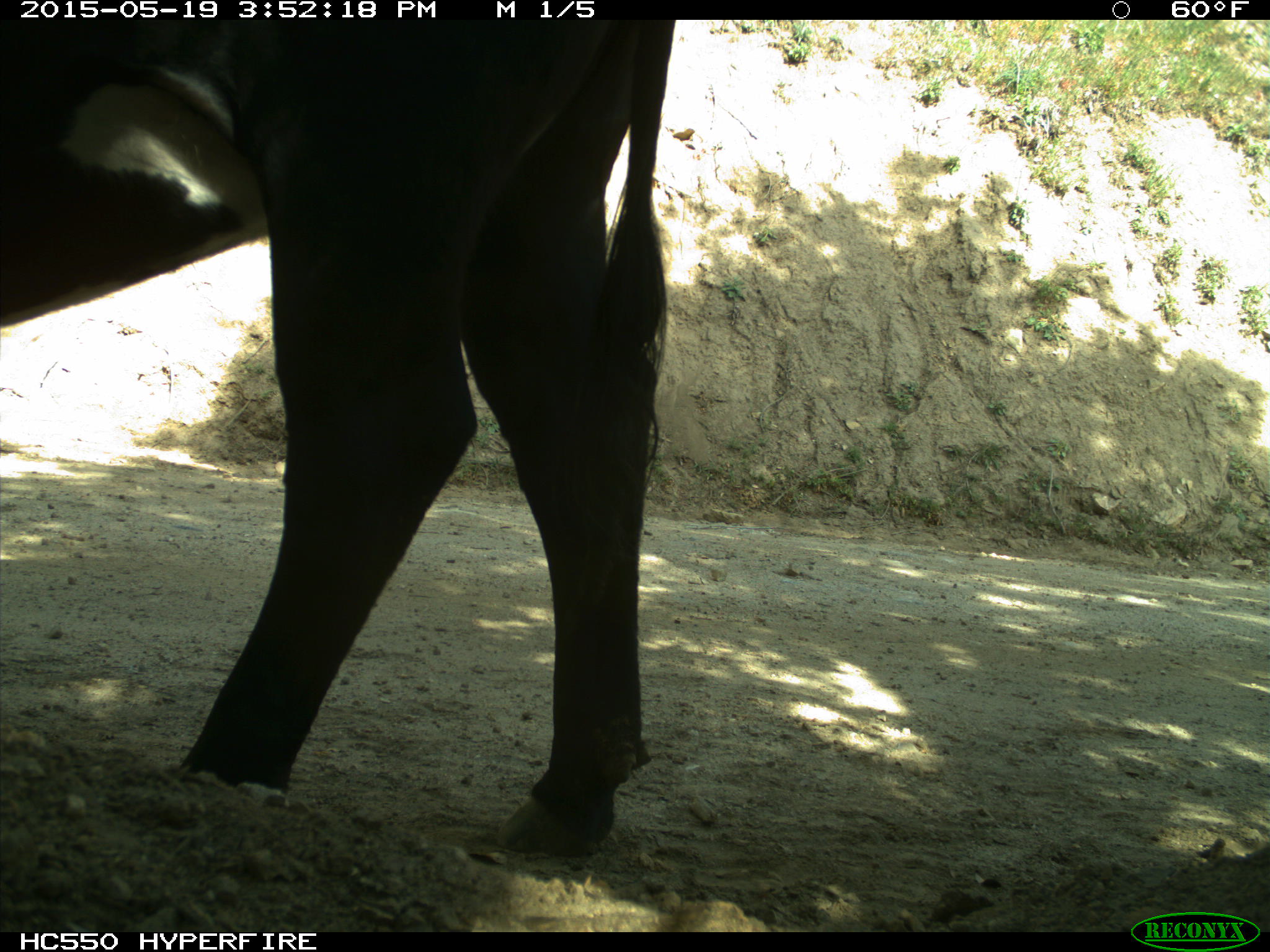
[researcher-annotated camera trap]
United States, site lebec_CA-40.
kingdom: Animalia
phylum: Chordata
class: Mammalia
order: Artiodactyla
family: Bovidae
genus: Bos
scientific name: Bos taurus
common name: domestic cow